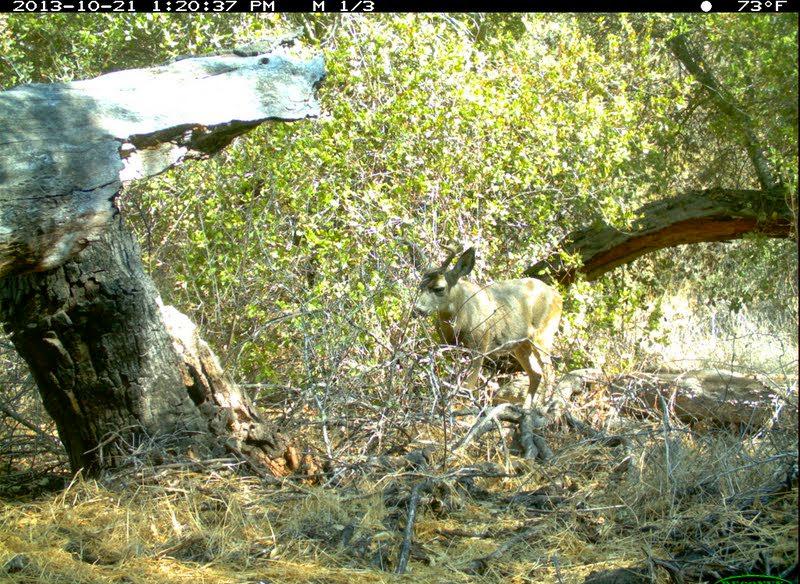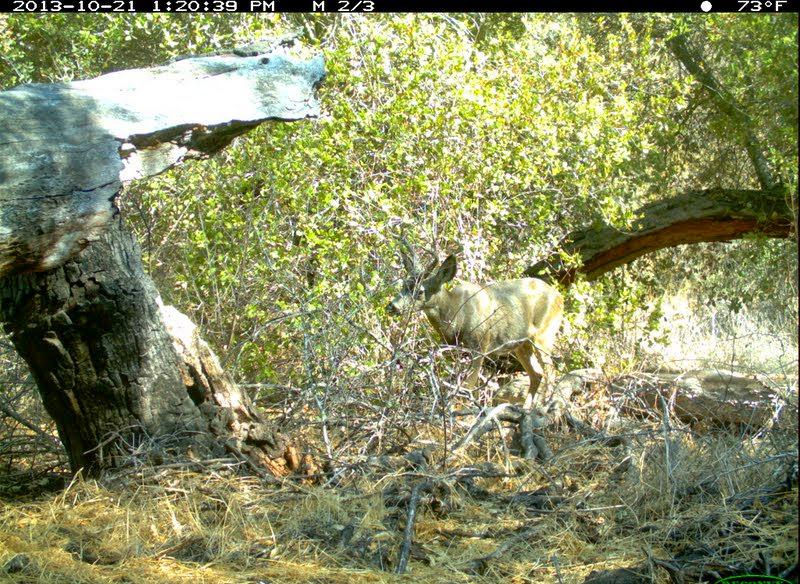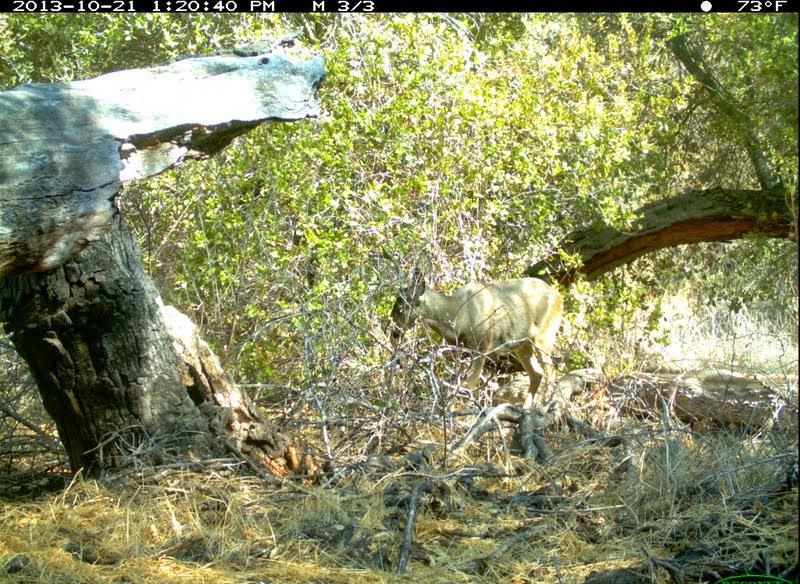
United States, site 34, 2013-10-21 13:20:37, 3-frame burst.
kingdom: Animalia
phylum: Chordata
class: Mammalia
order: Artiodactyla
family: Cervidae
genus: Odocoileus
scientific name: Odocoileus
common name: deer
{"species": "deer (Odocoileus)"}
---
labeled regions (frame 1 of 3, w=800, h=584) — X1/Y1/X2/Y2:
deer: 403/234/563/409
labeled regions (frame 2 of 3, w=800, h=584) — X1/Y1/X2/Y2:
deer: 386/224/563/412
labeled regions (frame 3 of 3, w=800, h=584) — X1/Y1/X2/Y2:
deer: 379/242/565/416